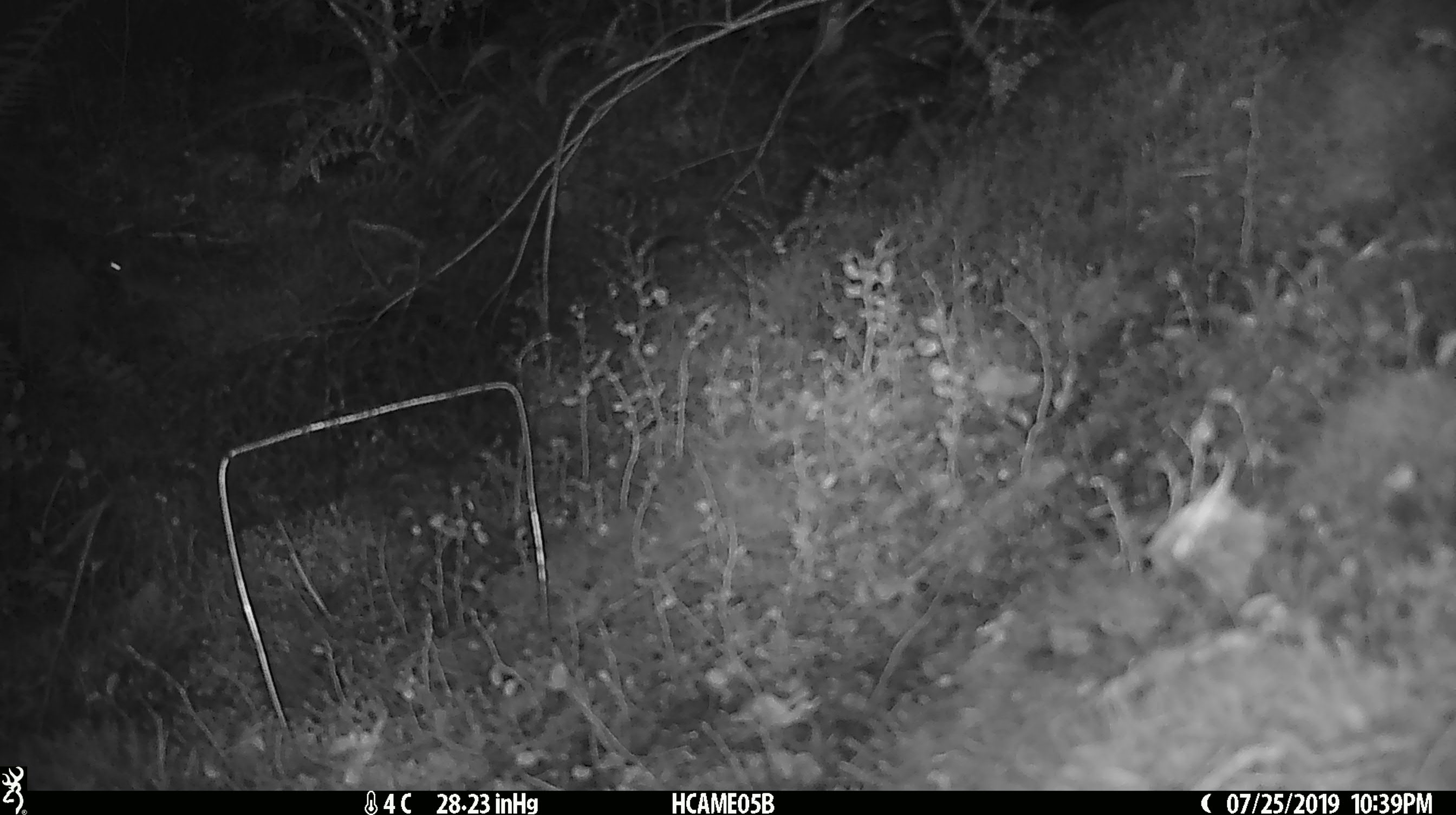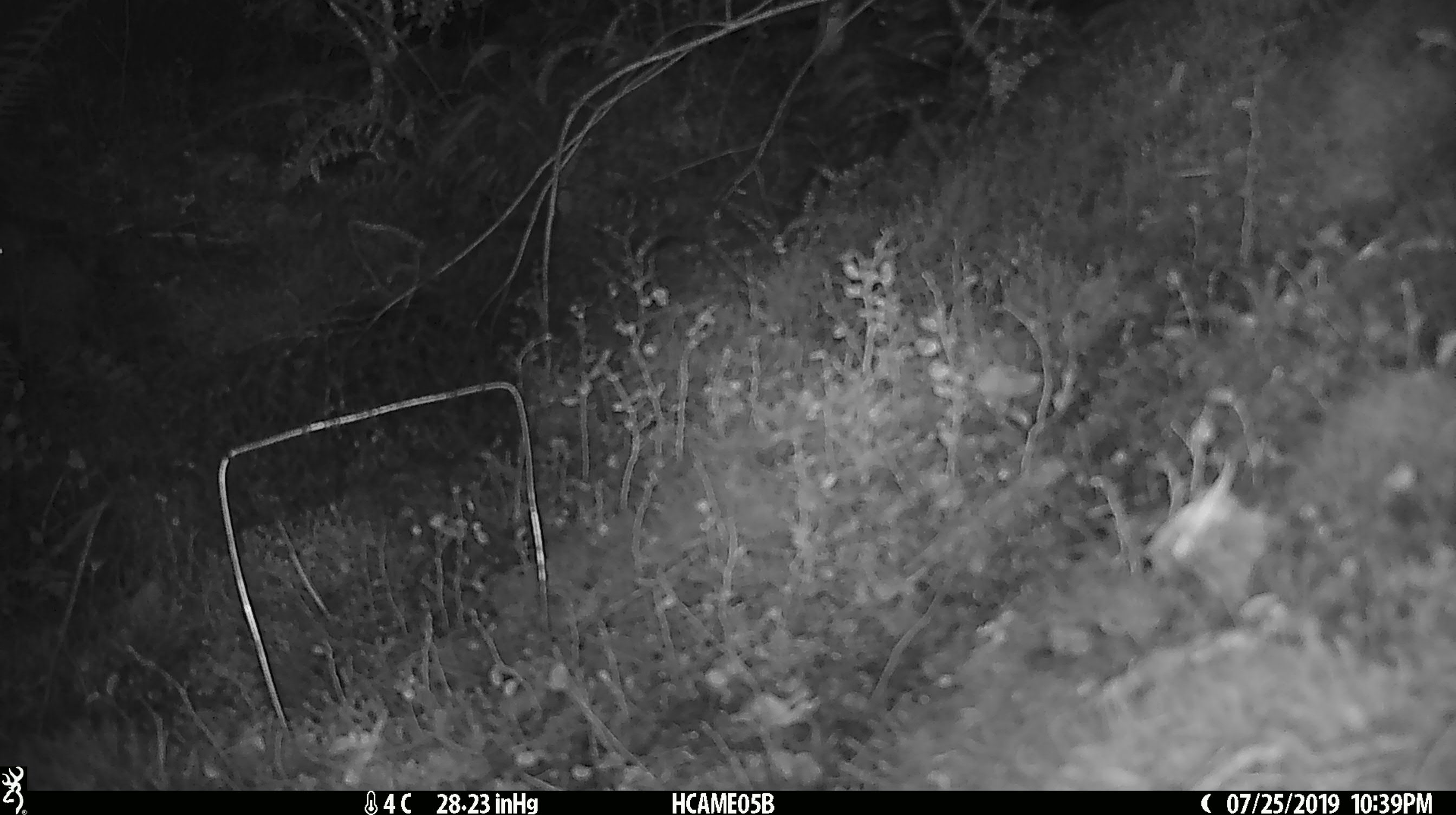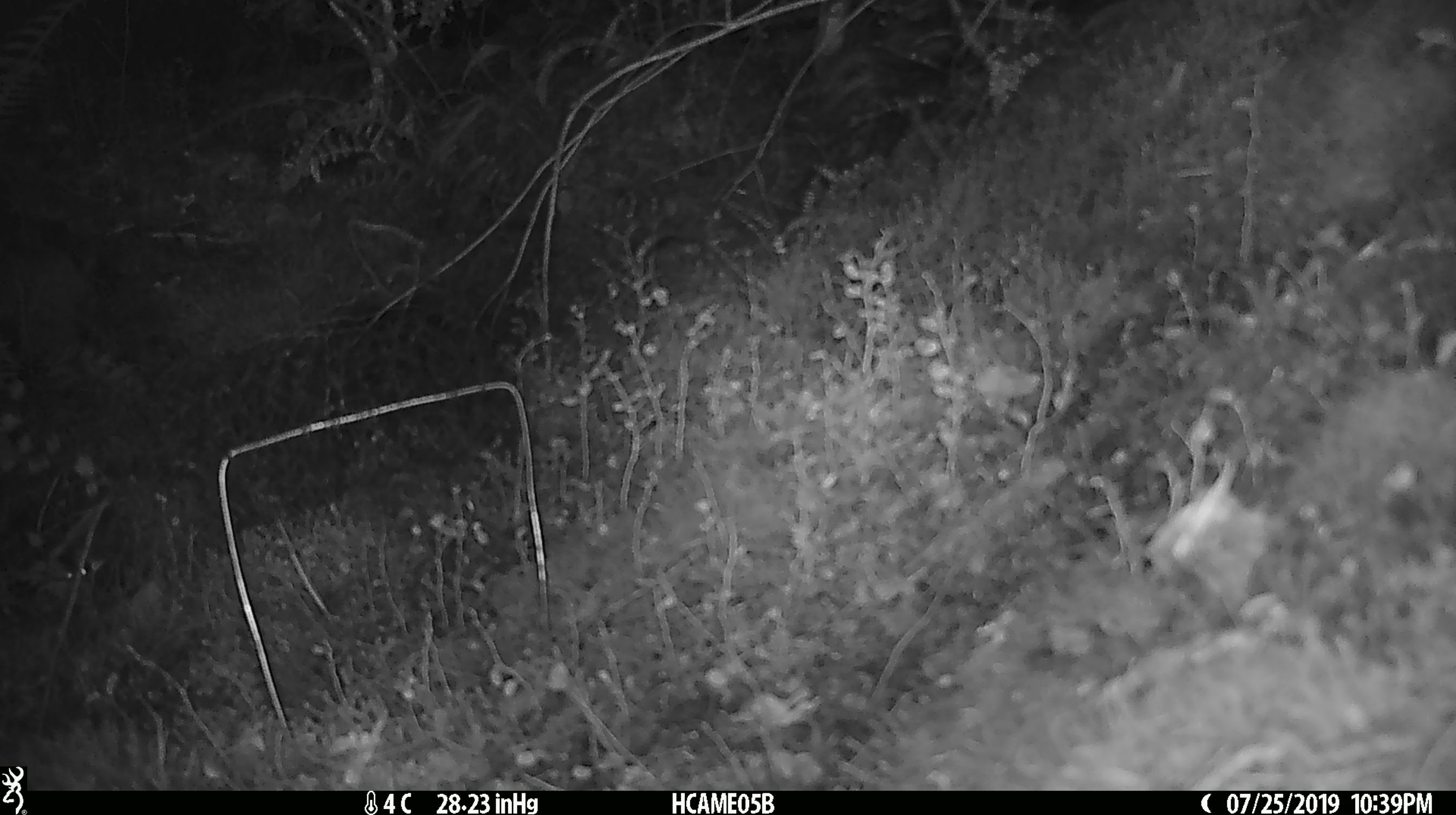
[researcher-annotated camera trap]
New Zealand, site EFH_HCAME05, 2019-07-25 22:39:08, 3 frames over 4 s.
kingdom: Animalia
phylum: Chordata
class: Mammalia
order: Rodentia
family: Muridae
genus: Mus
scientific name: Mus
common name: mouse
Mouse (Mus).